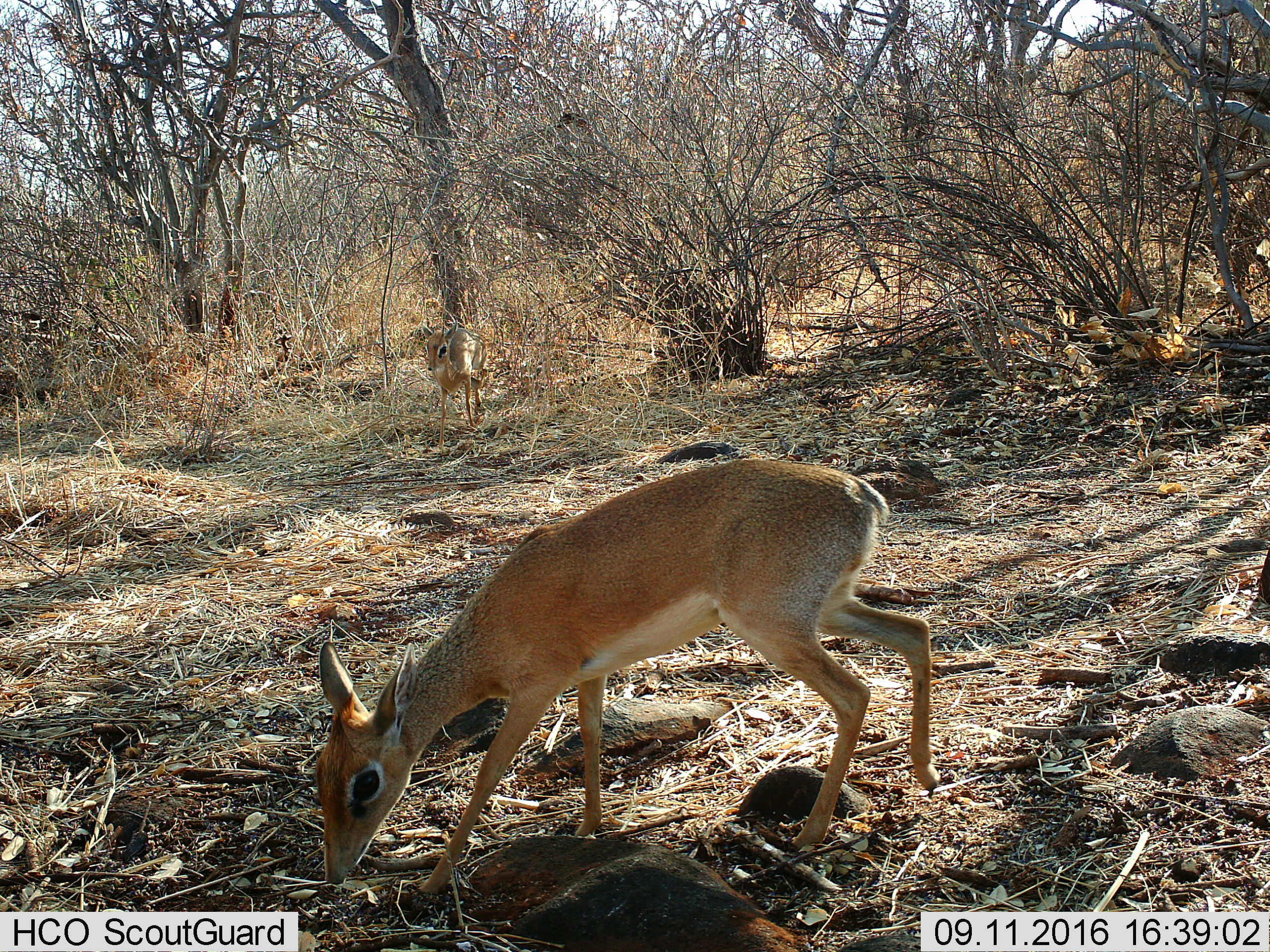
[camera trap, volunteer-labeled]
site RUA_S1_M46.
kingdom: Animalia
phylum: Chordata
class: Mammalia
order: Artiodactyla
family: Bovidae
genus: Madoqua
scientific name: Madoqua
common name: dik-dik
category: dikdik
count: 2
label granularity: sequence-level